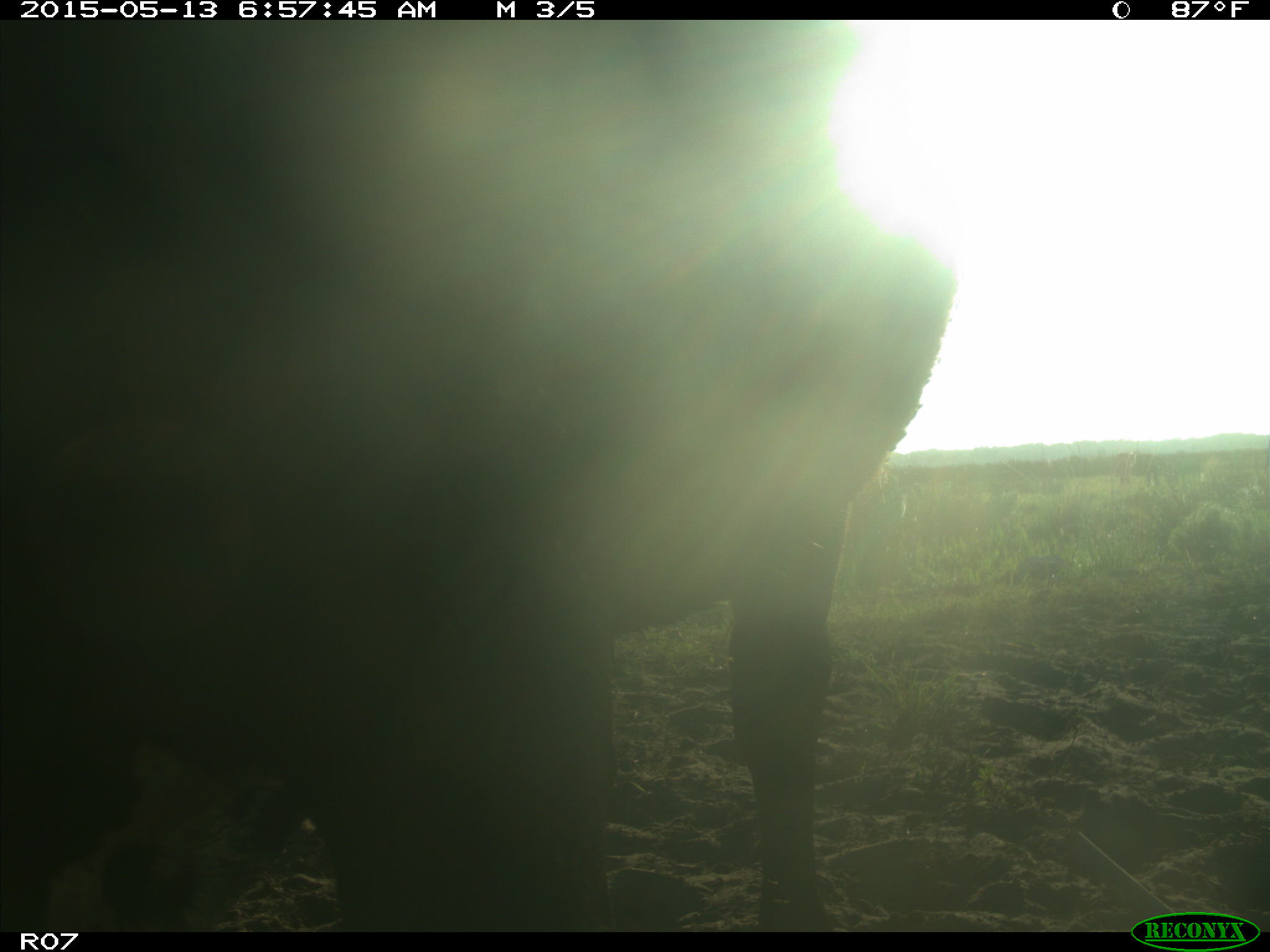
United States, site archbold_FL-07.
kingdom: Animalia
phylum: Chordata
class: Mammalia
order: Artiodactyla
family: Bovidae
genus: Bos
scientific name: Bos taurus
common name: domestic cow